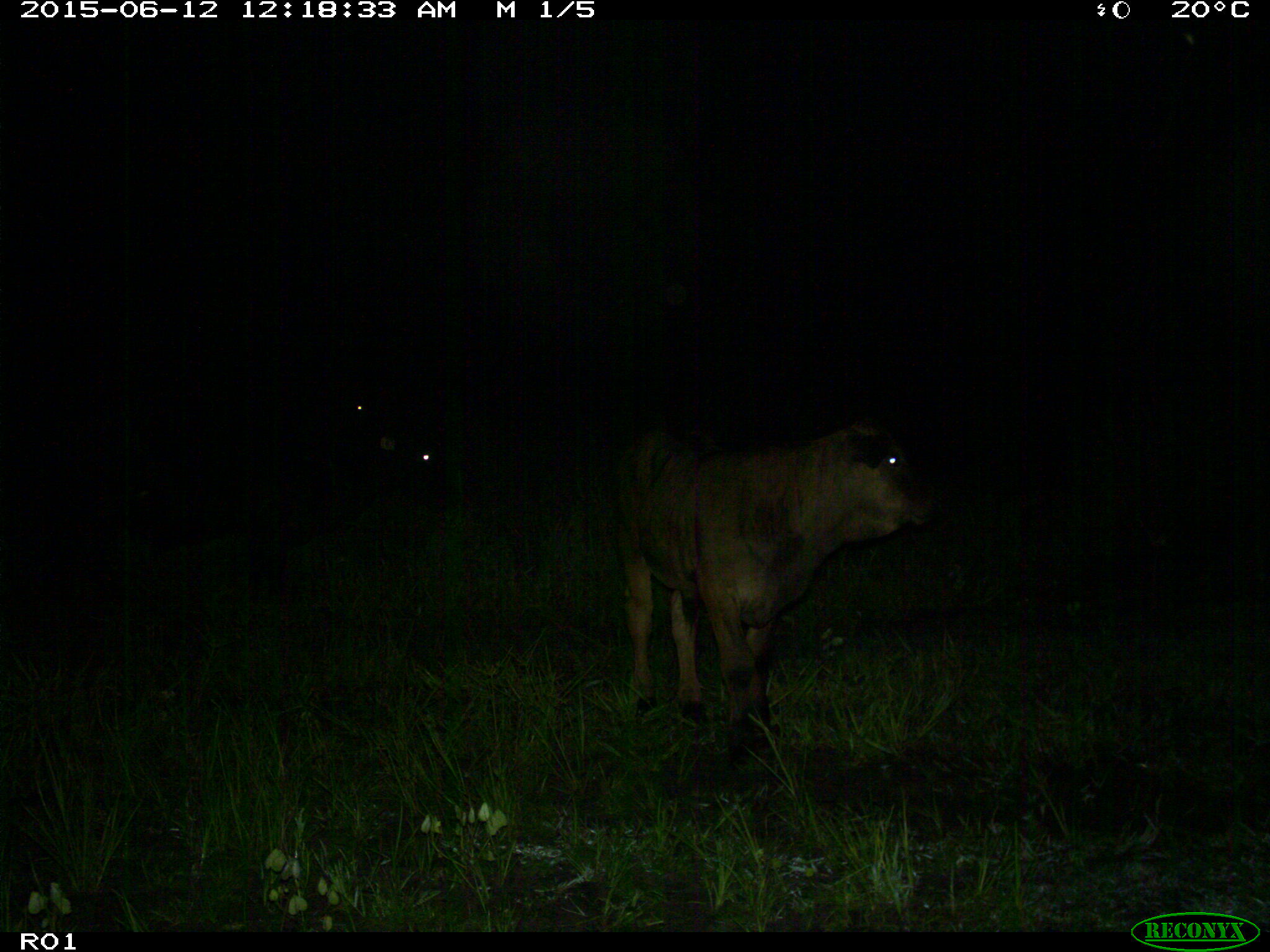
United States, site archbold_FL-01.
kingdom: Animalia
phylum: Chordata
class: Mammalia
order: Artiodactyla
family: Bovidae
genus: Bos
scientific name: Bos taurus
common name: domestic cow